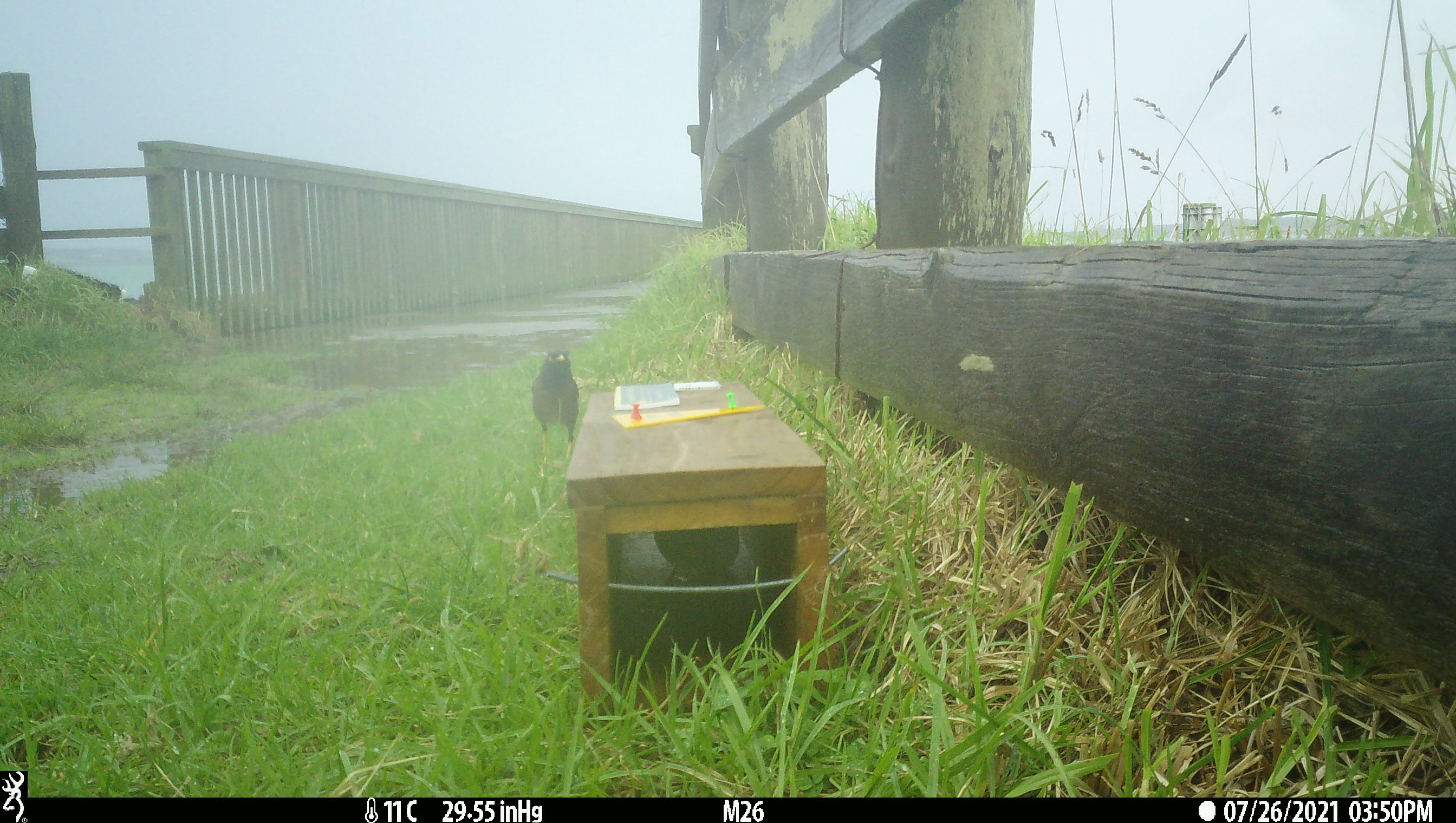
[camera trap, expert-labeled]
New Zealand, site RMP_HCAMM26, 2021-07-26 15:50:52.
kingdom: Animalia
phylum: Chordata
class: Aves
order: Passeriformes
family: Sturnidae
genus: Acridotheres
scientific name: Acridotheres tristis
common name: common myna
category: myna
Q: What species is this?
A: Myna (common myna) (Acridotheres tristis).